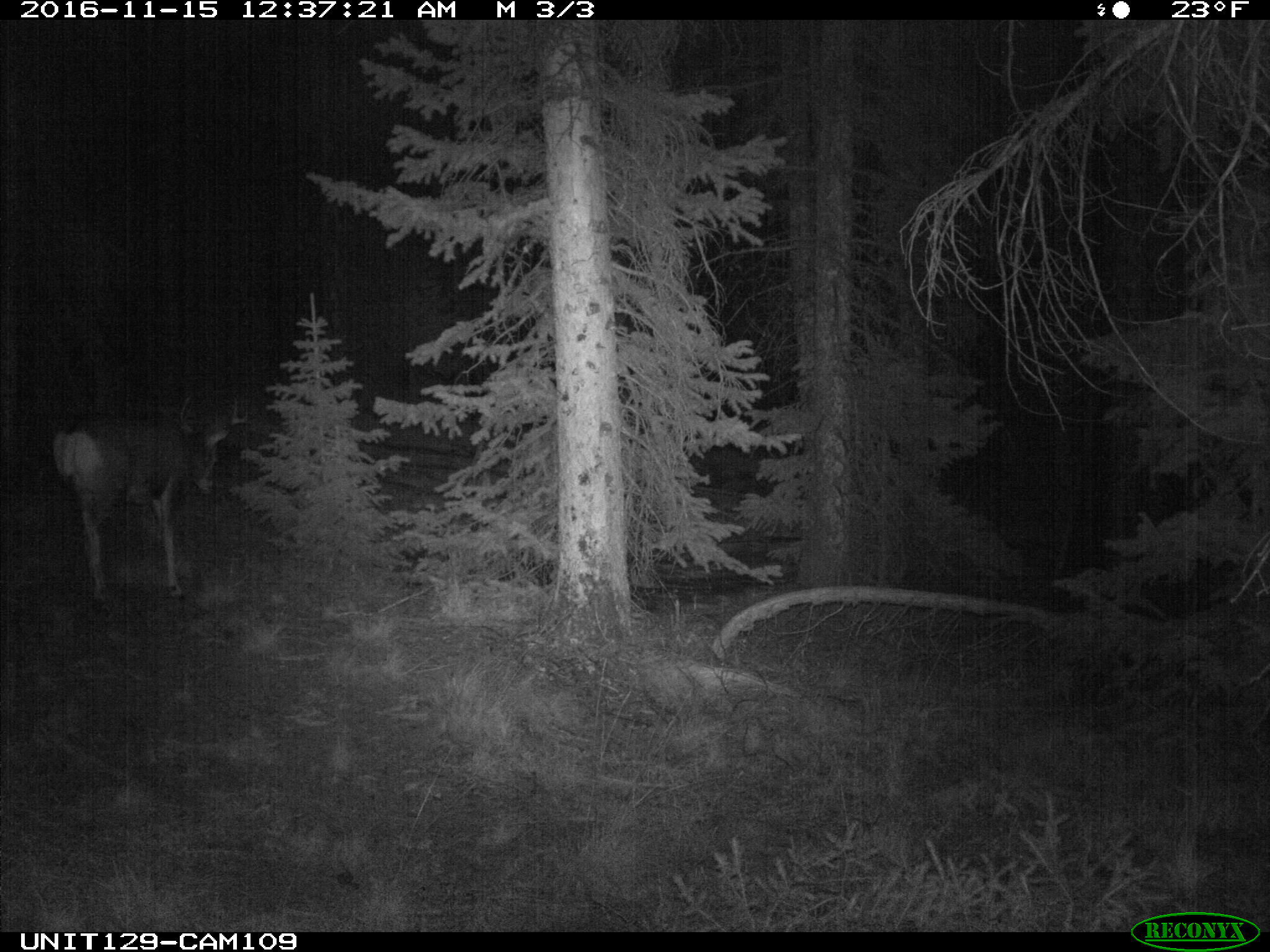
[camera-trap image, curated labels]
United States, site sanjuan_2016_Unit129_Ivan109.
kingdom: Animalia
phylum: Chordata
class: Mammalia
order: Artiodactyla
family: Cervidae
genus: Odocoileus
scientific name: Odocoileus hemionus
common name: mule deer